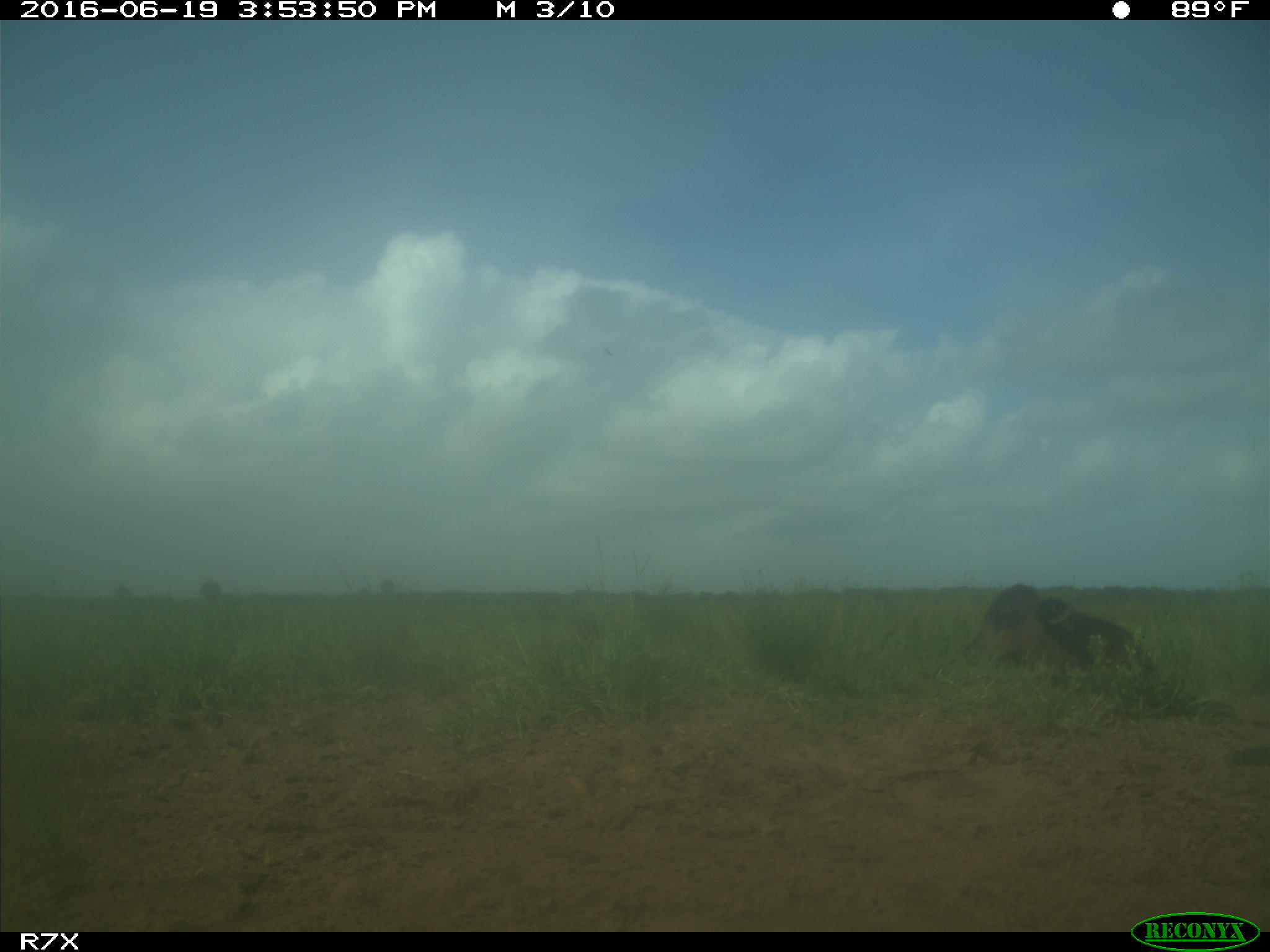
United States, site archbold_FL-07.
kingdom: Animalia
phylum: Chordata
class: Mammalia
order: Artiodactyla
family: Bovidae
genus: Bos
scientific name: Bos taurus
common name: domestic cow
Bos taurus (domestic cow).